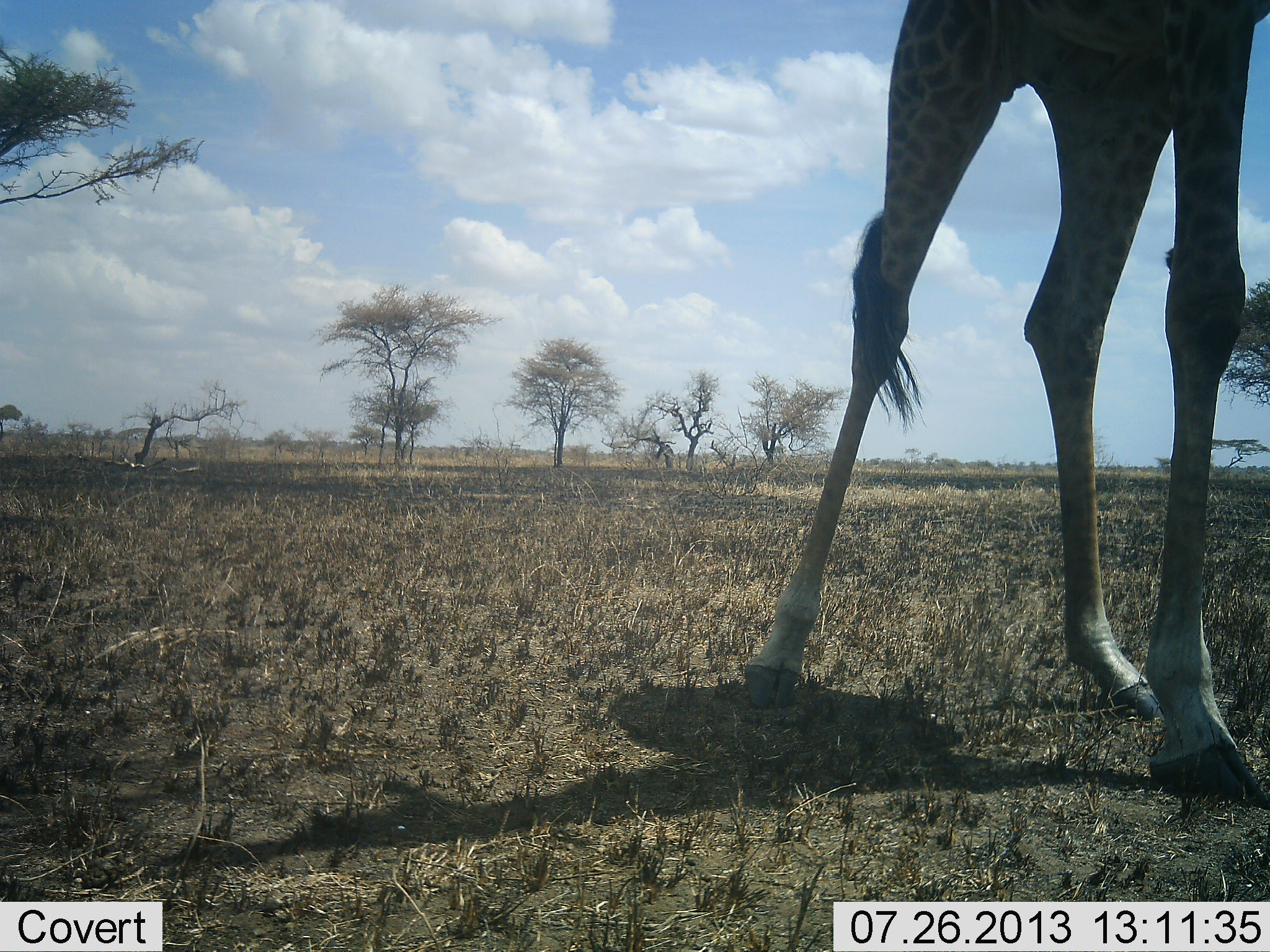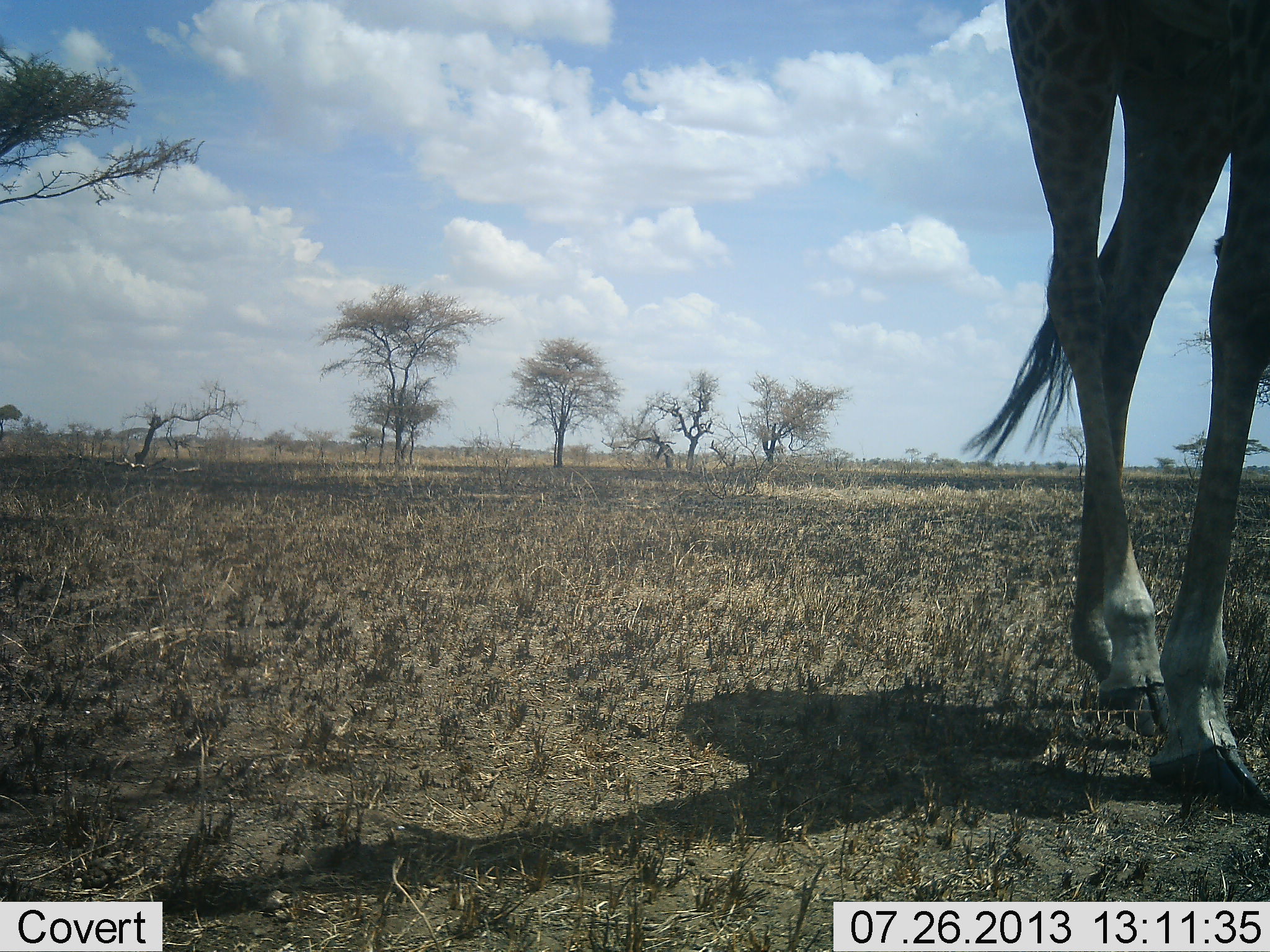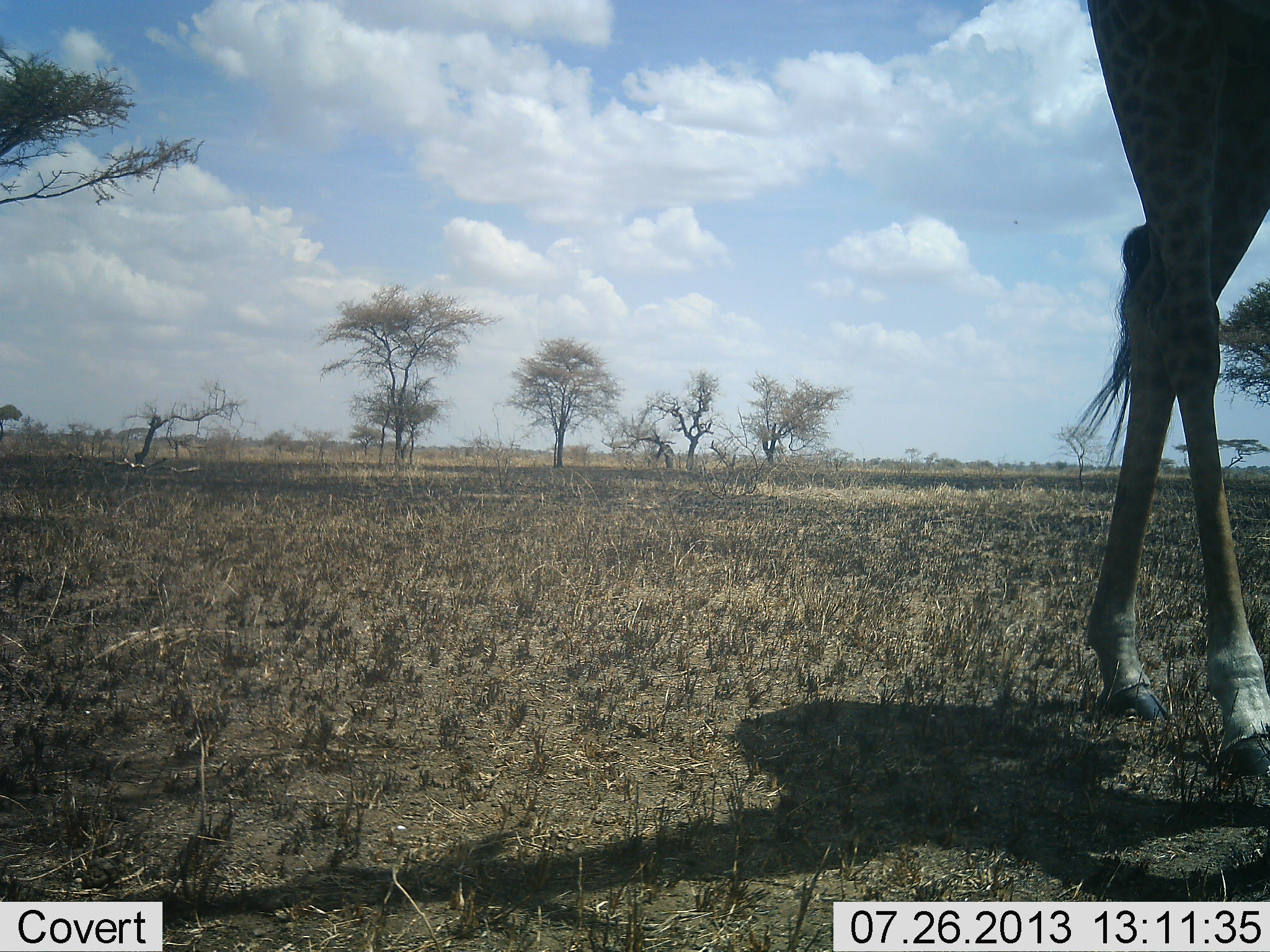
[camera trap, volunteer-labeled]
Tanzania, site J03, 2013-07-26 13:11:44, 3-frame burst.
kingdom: Animalia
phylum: Chordata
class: Mammalia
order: Artiodactyla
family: Giraffidae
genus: Giraffa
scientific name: Giraffa camelopardalis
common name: giraffe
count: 1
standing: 0%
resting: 0%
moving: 100%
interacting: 0%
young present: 0%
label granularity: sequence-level